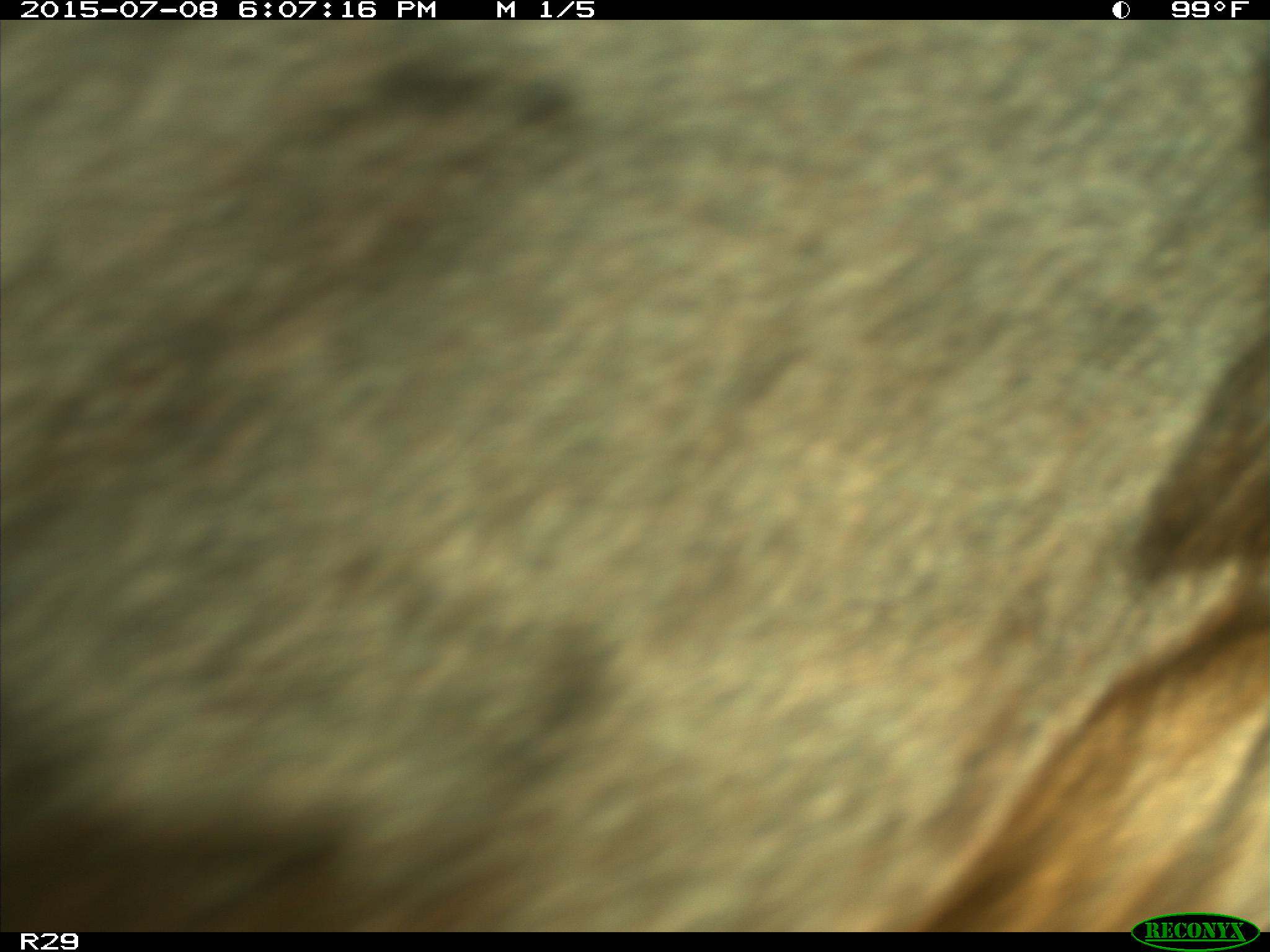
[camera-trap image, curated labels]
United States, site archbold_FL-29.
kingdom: Animalia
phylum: Chordata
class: Mammalia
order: Artiodactyla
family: Bovidae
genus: Bos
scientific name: Bos taurus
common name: domestic cow